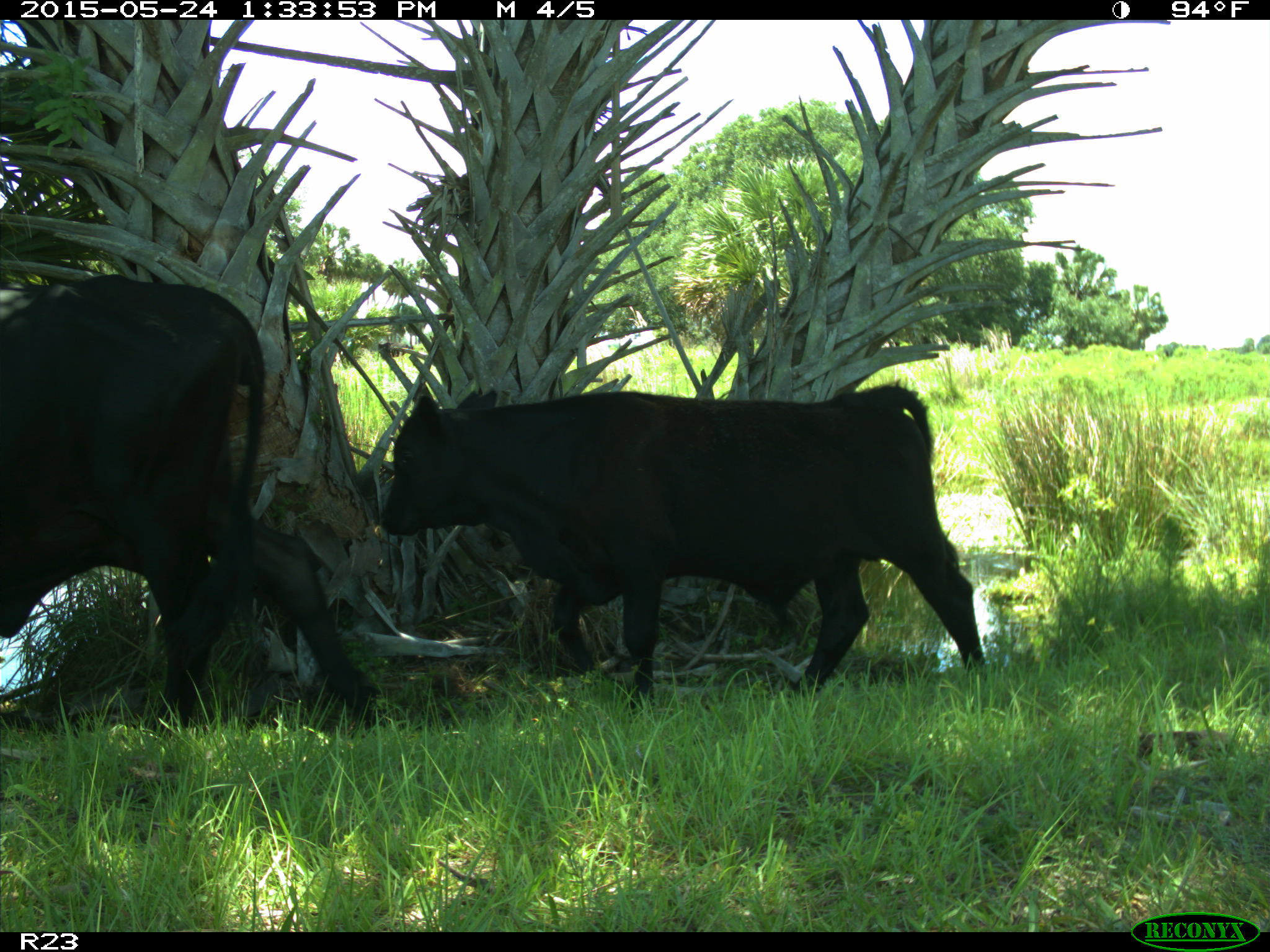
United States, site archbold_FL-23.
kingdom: Animalia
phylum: Chordata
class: Mammalia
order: Artiodactyla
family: Bovidae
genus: Bos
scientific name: Bos taurus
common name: domestic cow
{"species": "Bos taurus (domestic cow)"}